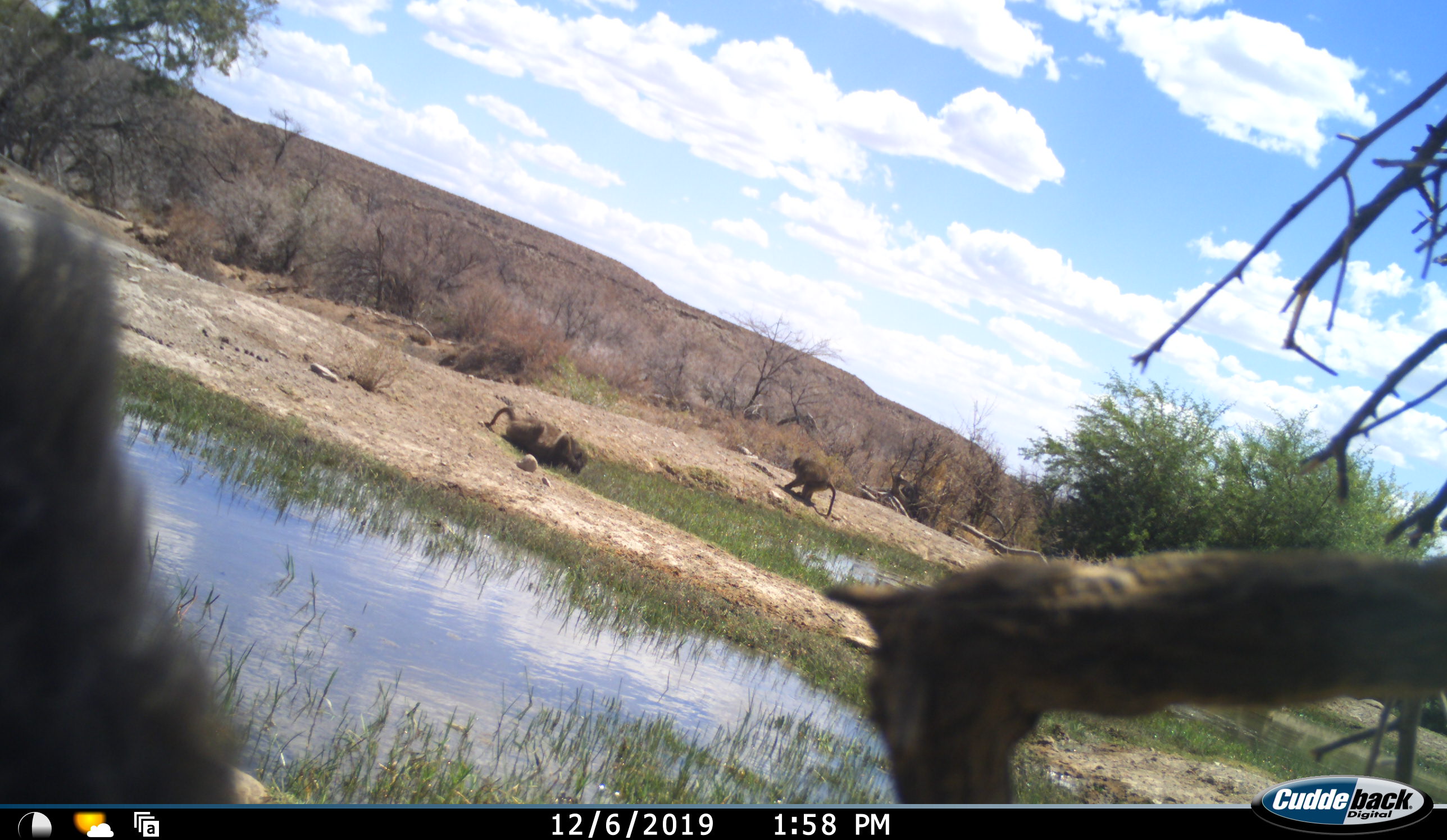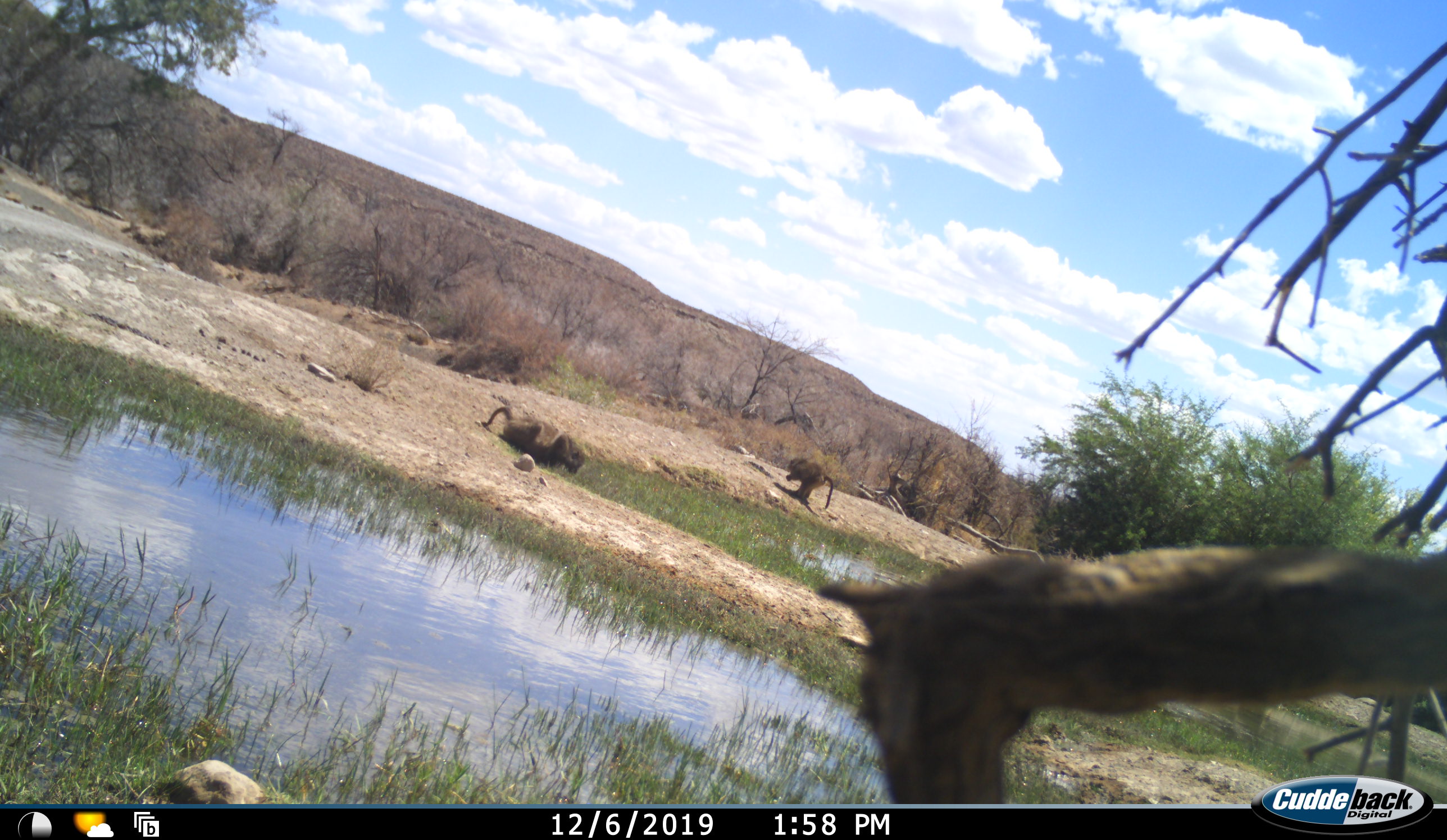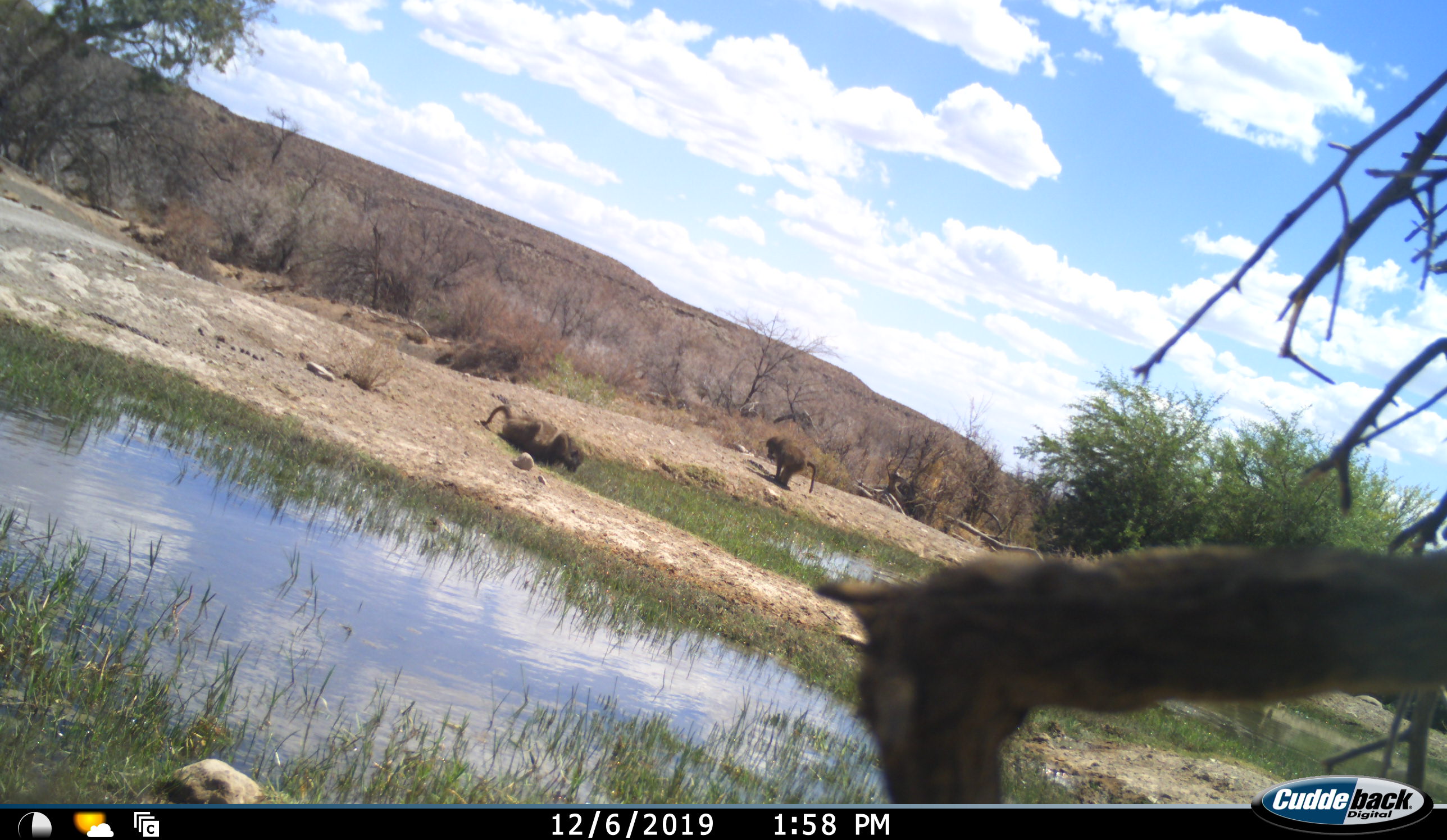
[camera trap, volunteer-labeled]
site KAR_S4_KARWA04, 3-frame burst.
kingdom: Animalia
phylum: Chordata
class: Mammalia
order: Primates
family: Cercopithecidae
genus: Papio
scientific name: Papio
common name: baboon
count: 3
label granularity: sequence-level